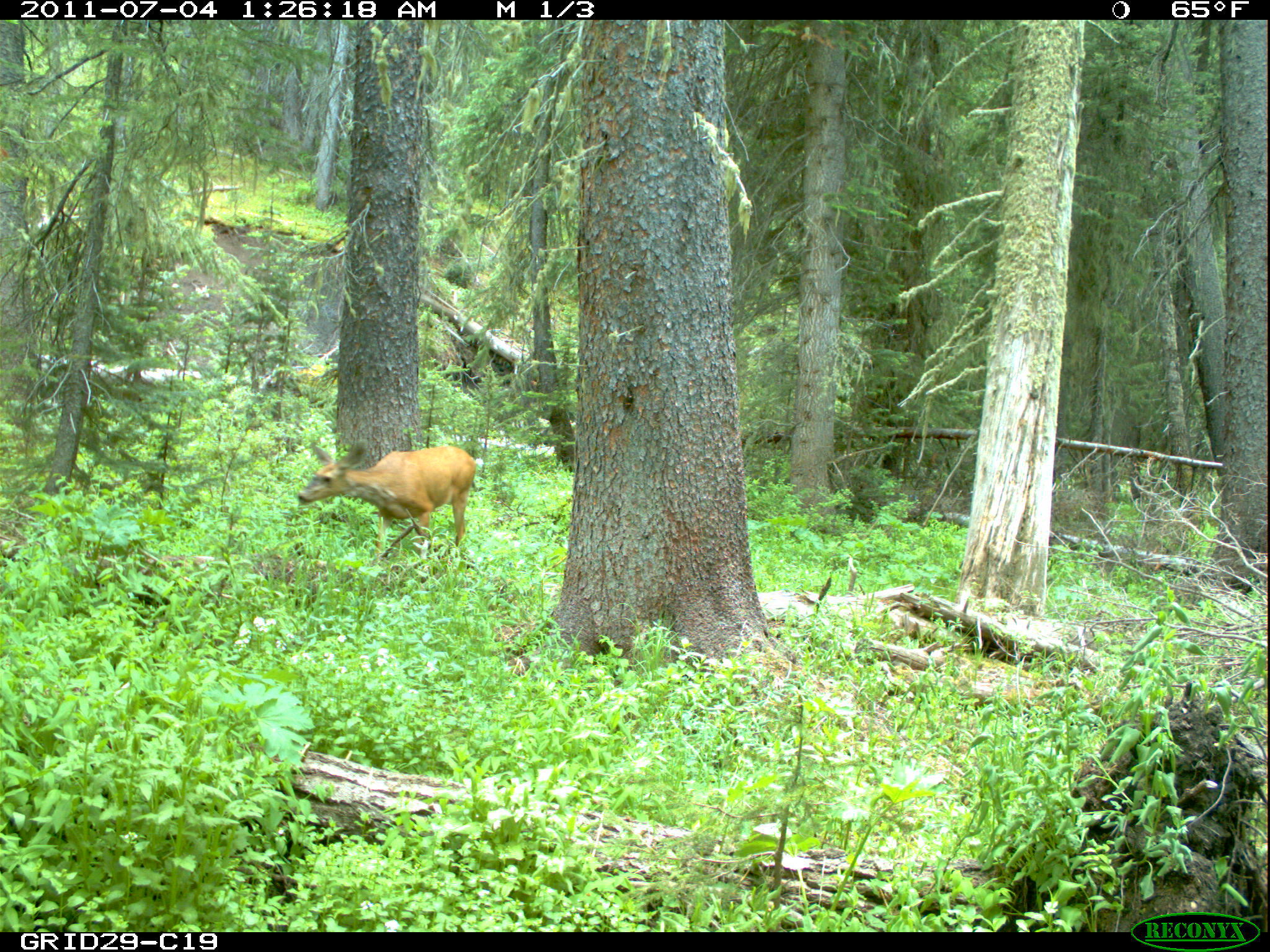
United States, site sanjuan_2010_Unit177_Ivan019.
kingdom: Animalia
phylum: Chordata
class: Mammalia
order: Artiodactyla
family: Cervidae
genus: Odocoileus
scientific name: Odocoileus hemionus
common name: mule deer